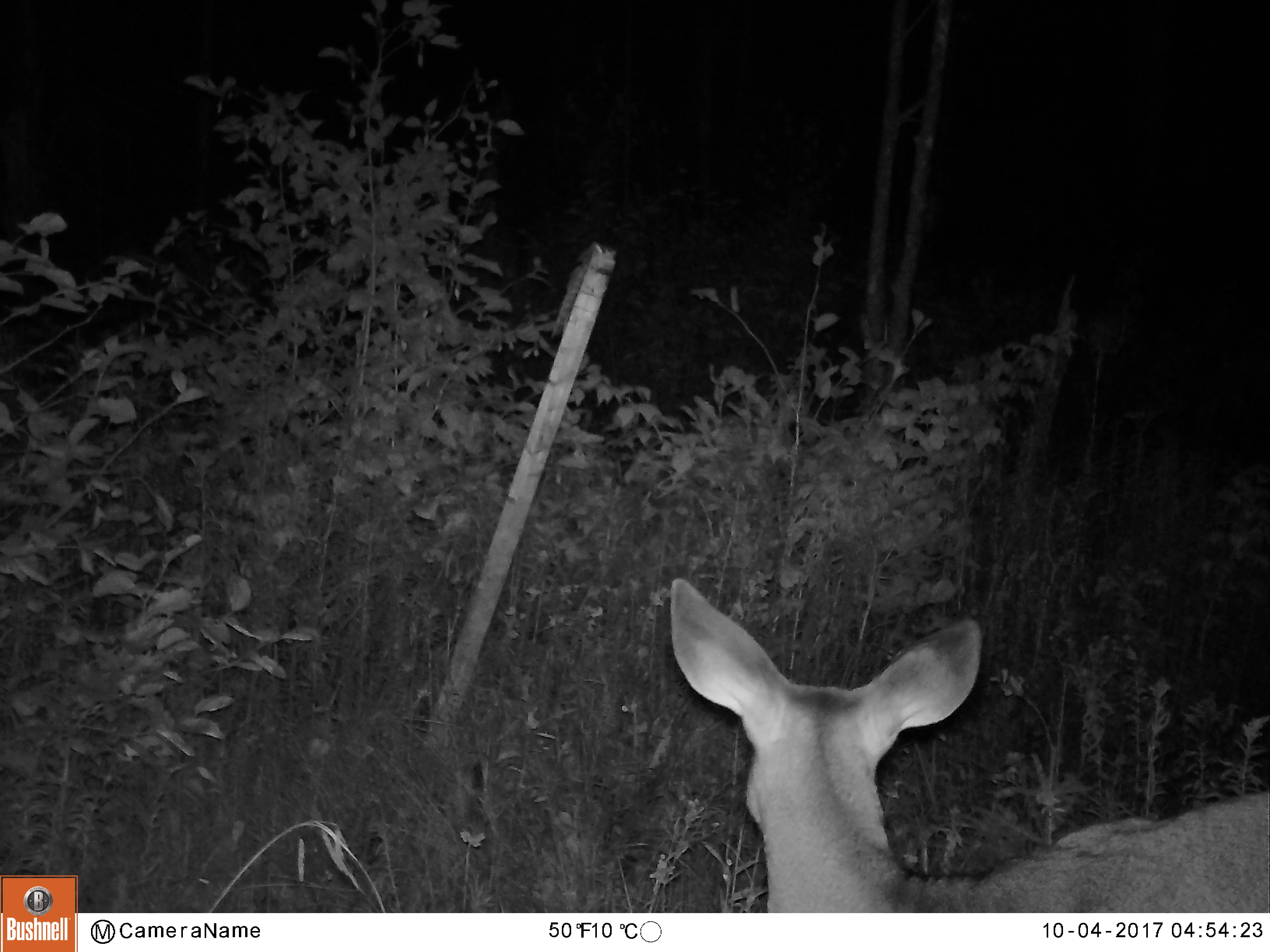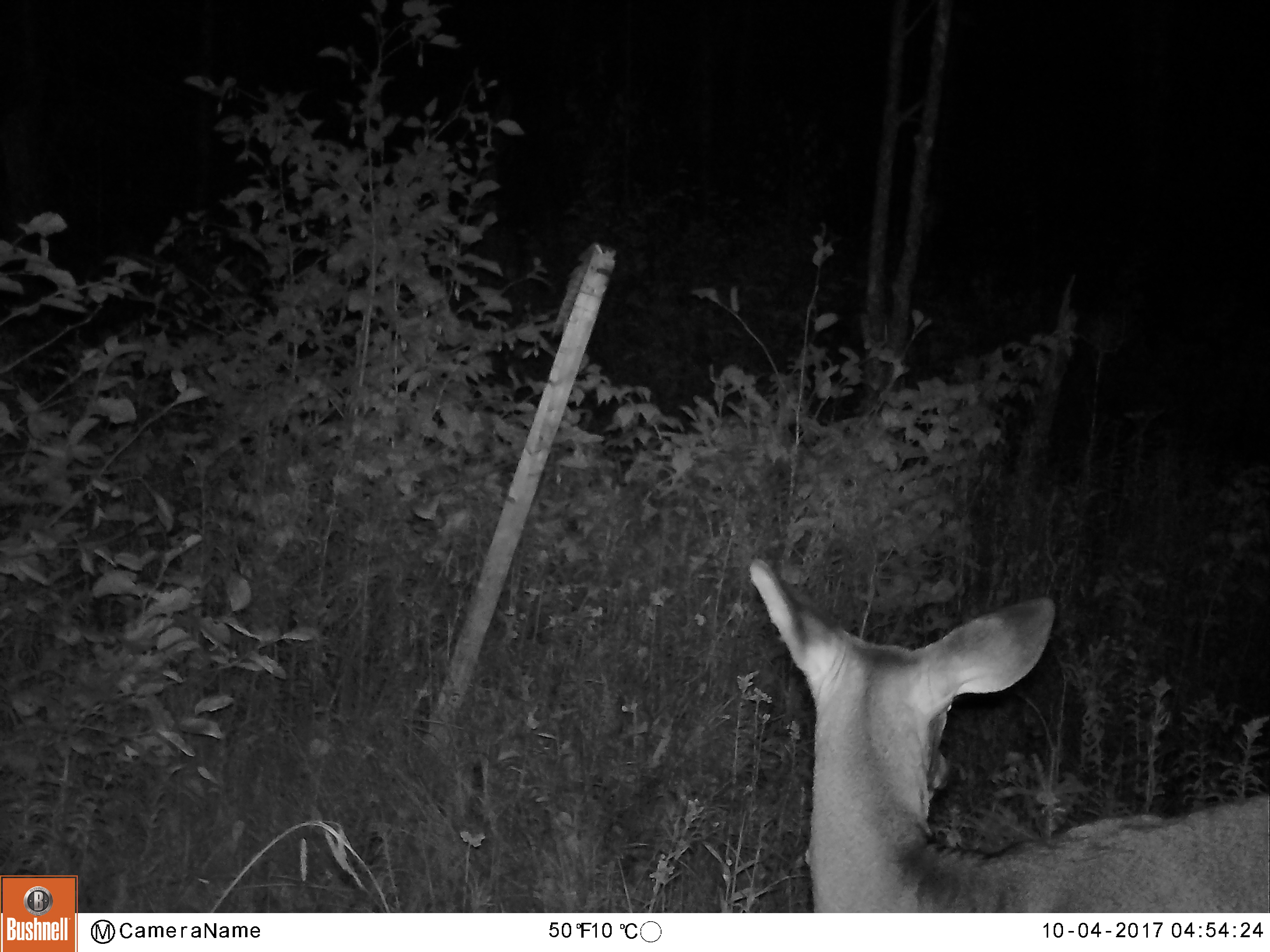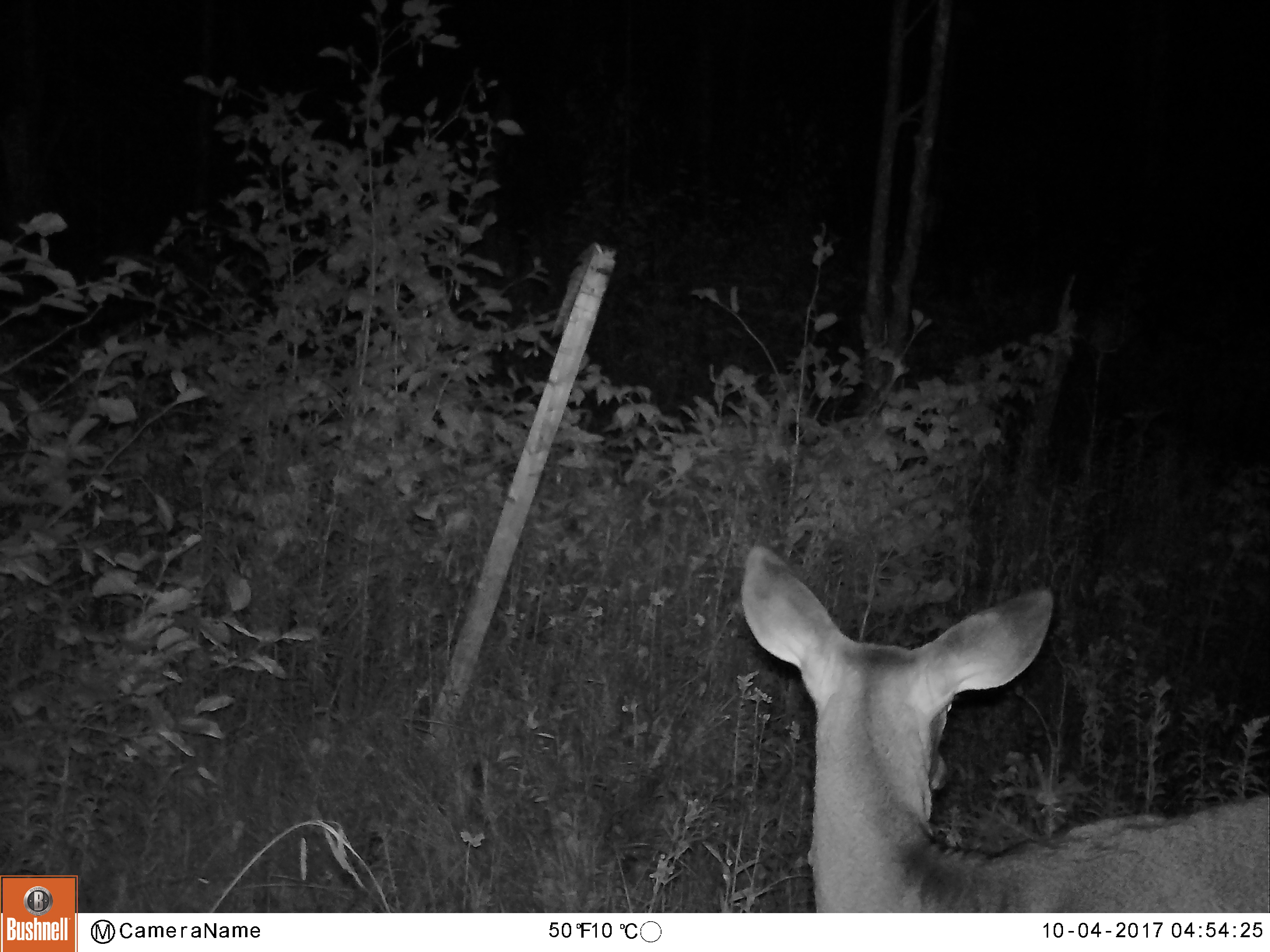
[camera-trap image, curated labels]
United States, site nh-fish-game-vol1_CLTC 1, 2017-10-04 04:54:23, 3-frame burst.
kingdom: Animalia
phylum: Chordata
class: Mammalia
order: Artiodactyla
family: Cervidae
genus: Odocoileus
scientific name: Odocoileus virginianus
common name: white-tailed deer